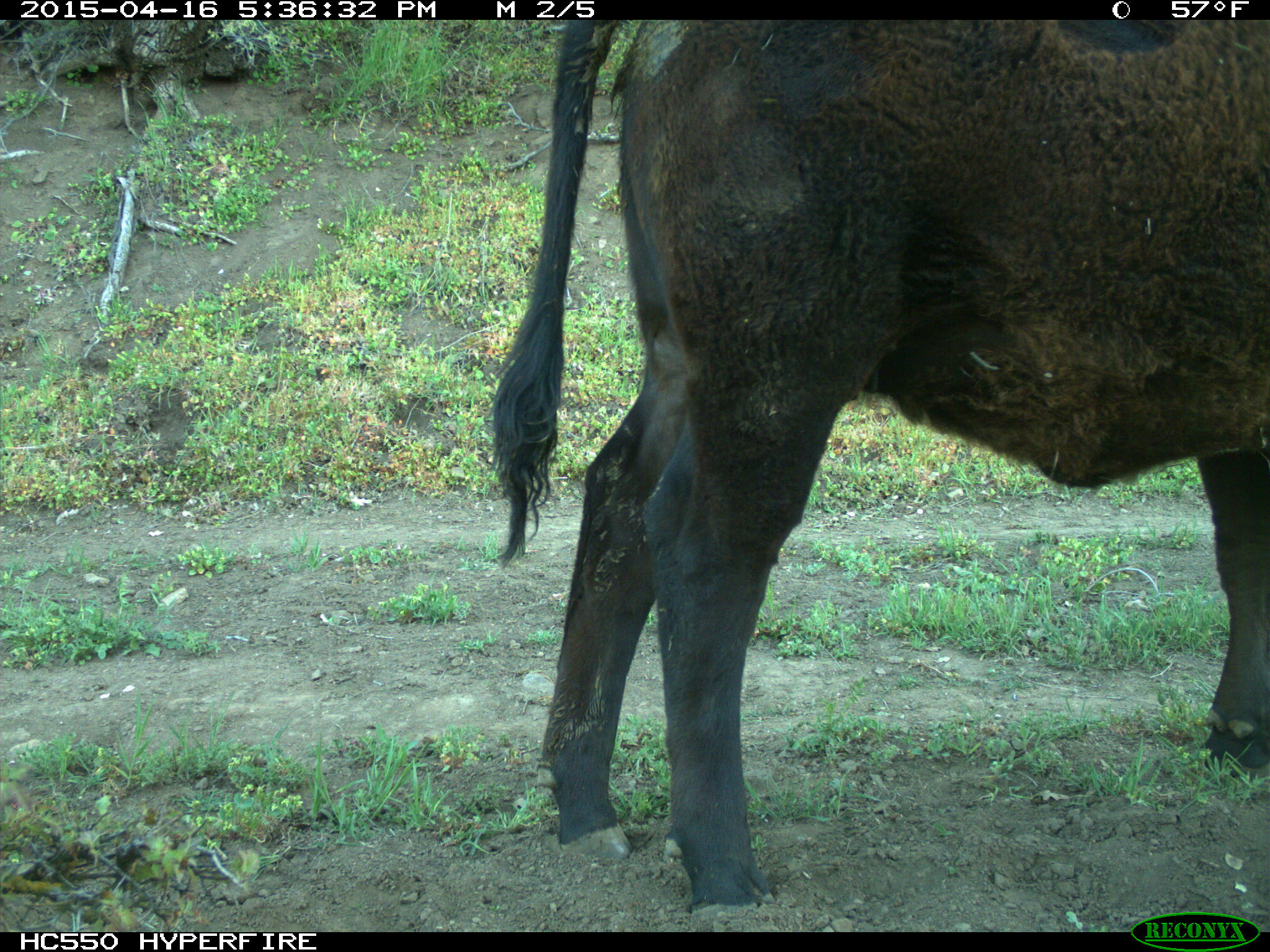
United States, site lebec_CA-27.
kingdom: Animalia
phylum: Chordata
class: Mammalia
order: Artiodactyla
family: Bovidae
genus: Bos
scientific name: Bos taurus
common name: domestic cow